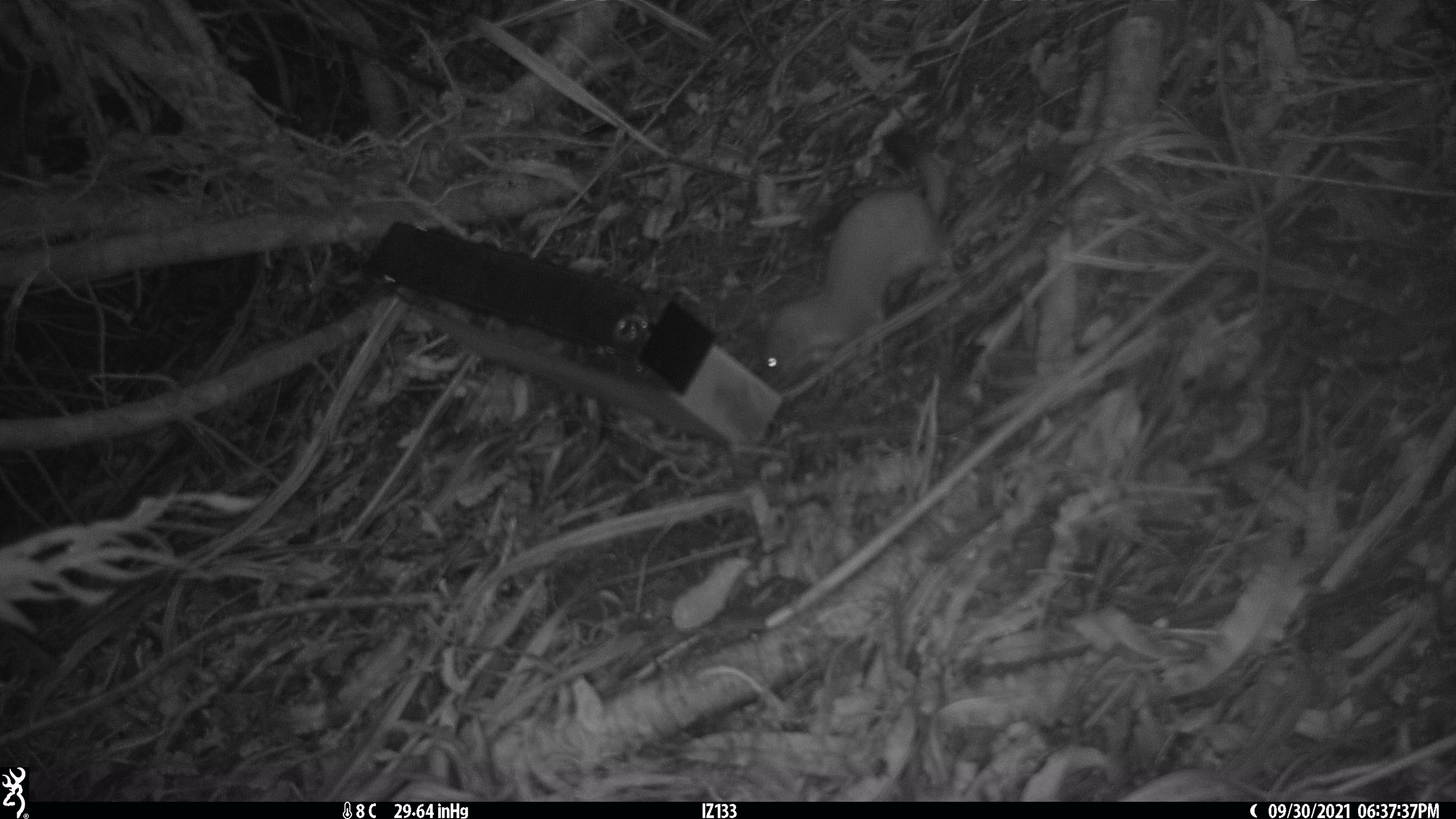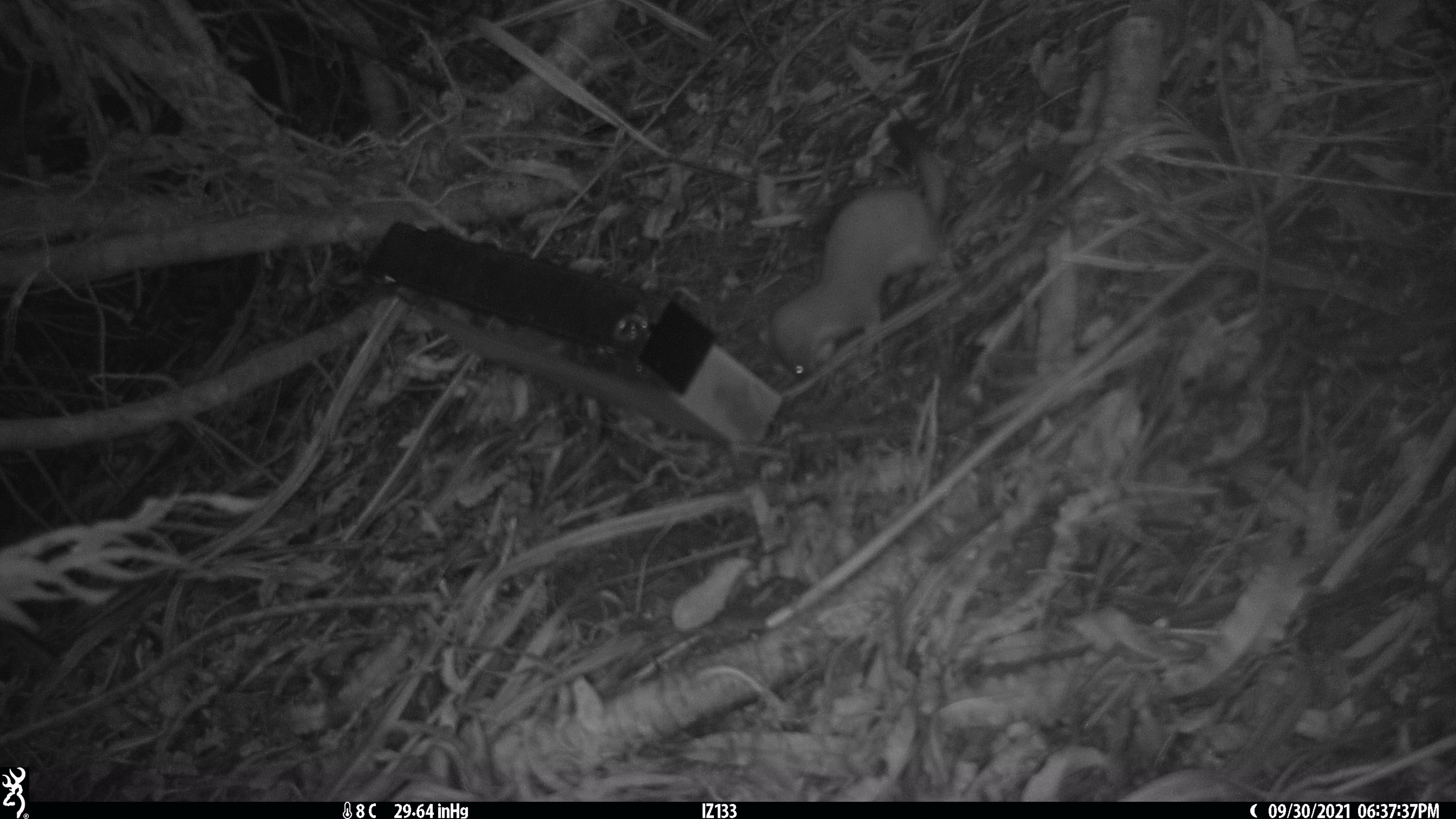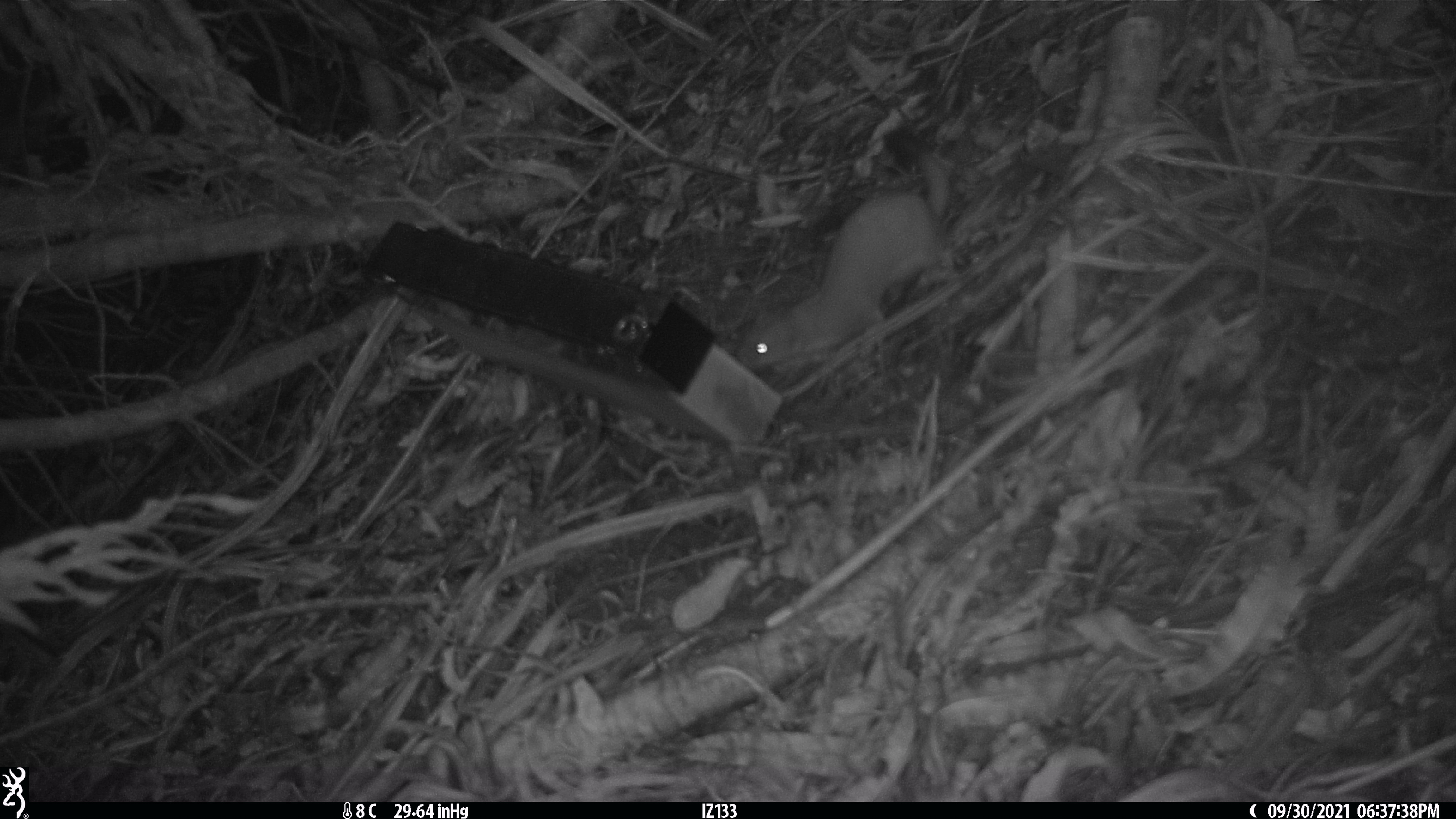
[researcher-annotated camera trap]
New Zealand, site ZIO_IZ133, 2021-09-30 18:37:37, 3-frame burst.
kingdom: Animalia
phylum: Chordata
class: Mammalia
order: Carnivora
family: Mustelidae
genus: Mustela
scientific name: Mustela erminea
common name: stoat